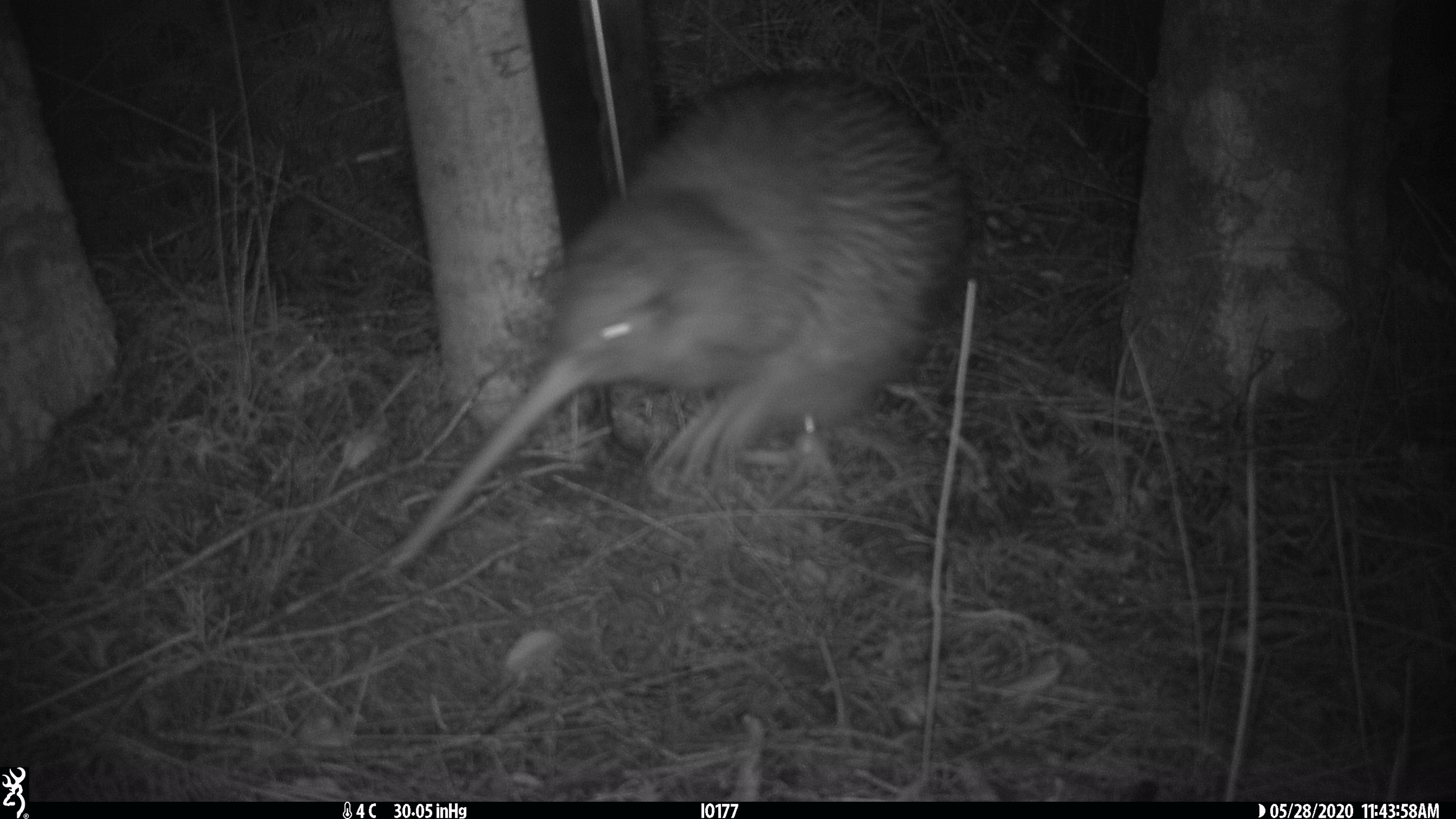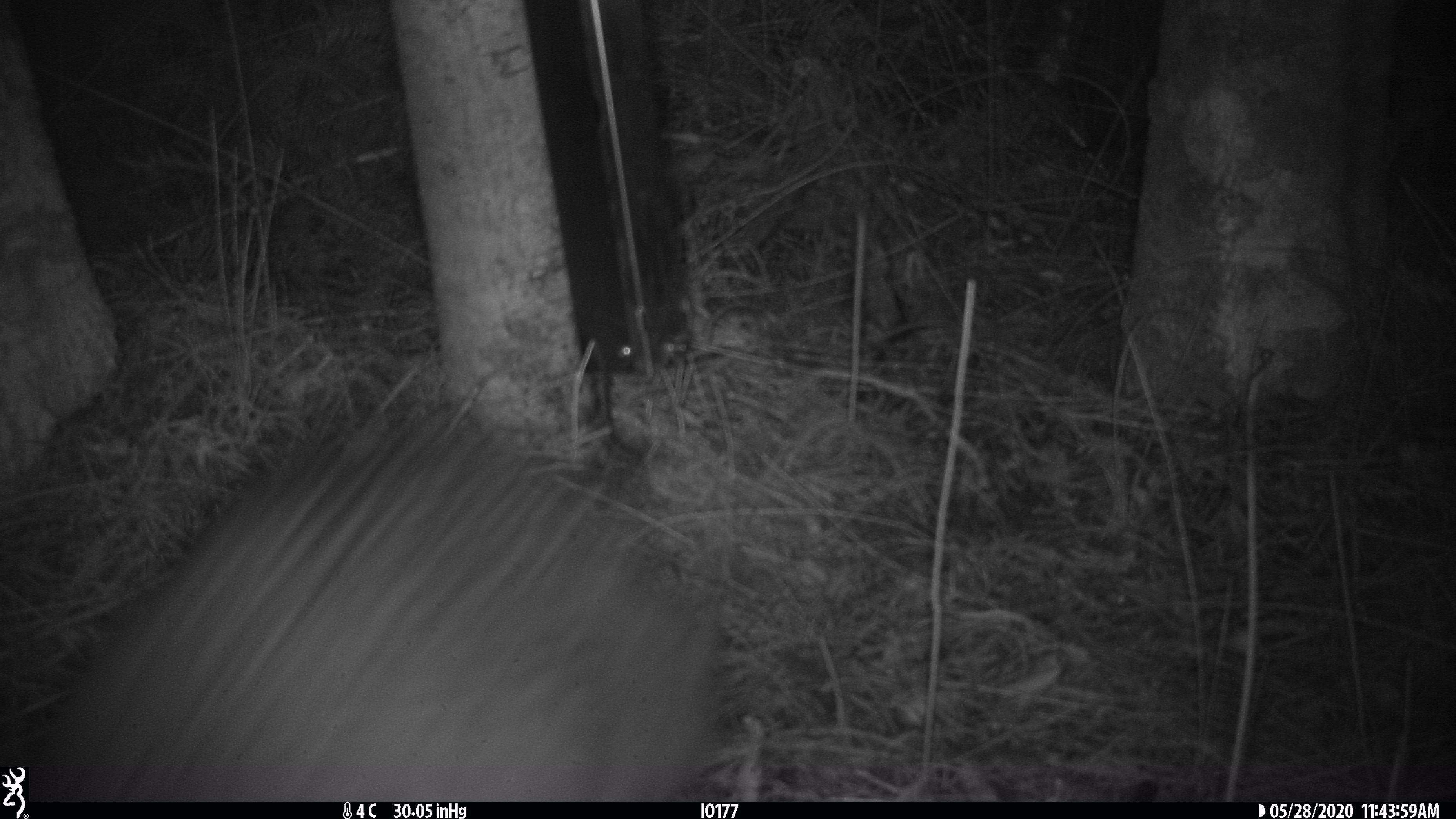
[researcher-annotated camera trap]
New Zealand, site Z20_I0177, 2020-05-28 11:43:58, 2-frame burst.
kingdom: Animalia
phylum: Chordata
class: Aves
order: Apterygiformes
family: Apterygidae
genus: Apteryx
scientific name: Apteryx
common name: kiwi